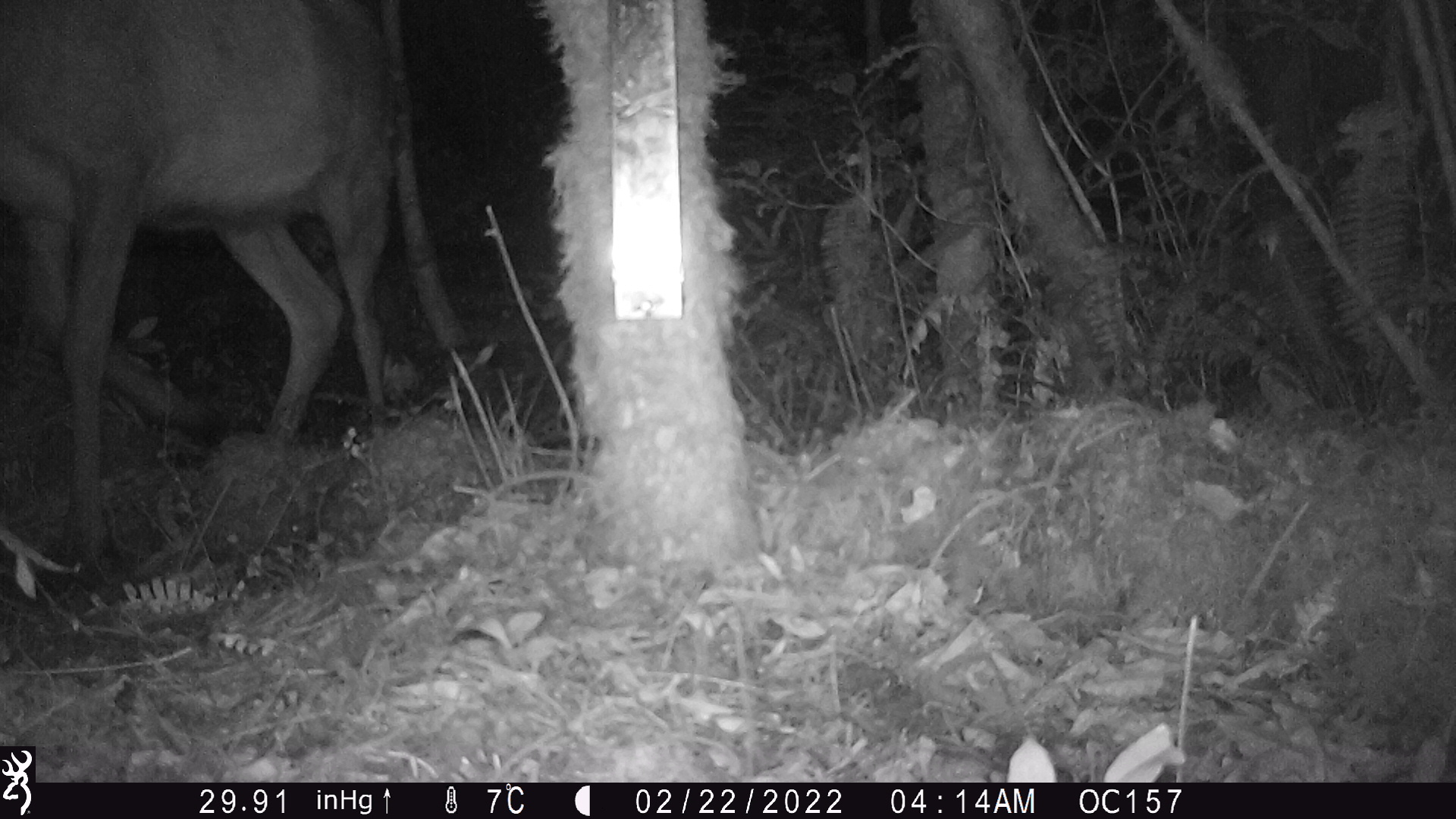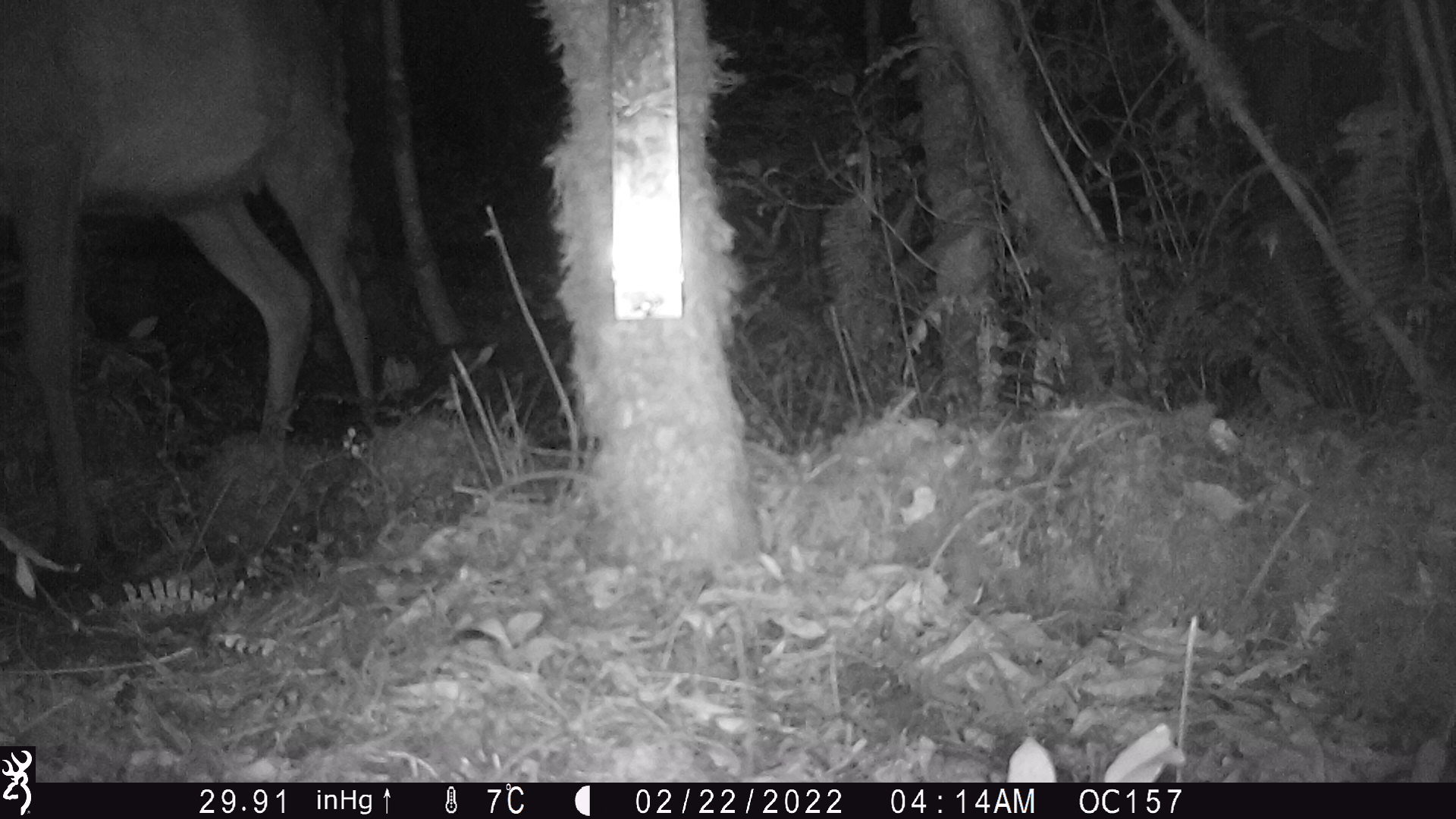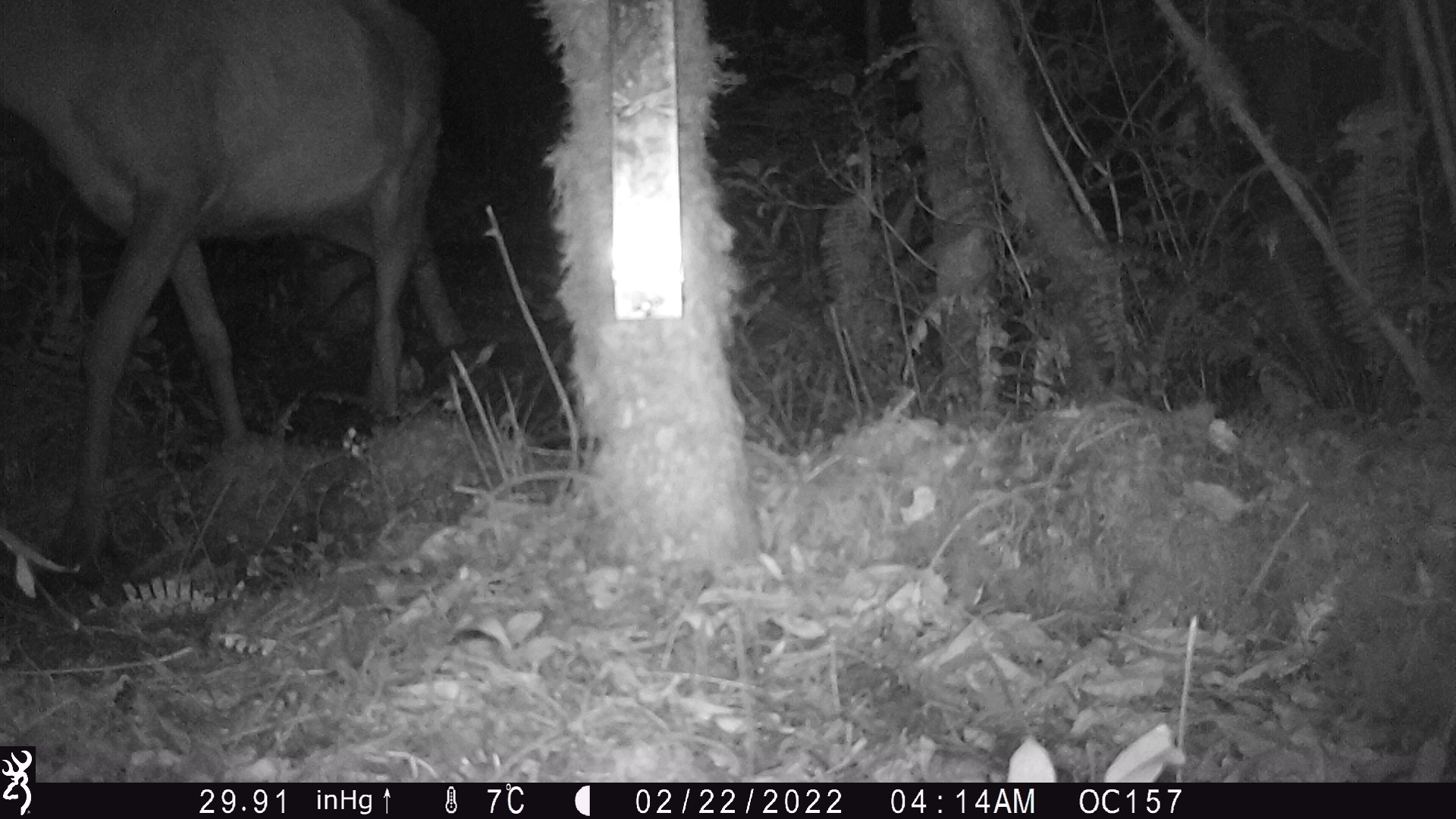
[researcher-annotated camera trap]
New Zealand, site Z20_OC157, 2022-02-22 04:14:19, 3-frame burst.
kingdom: Animalia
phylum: Chordata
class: Mammalia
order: Artiodactyla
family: Cervidae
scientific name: Cervidae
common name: deer